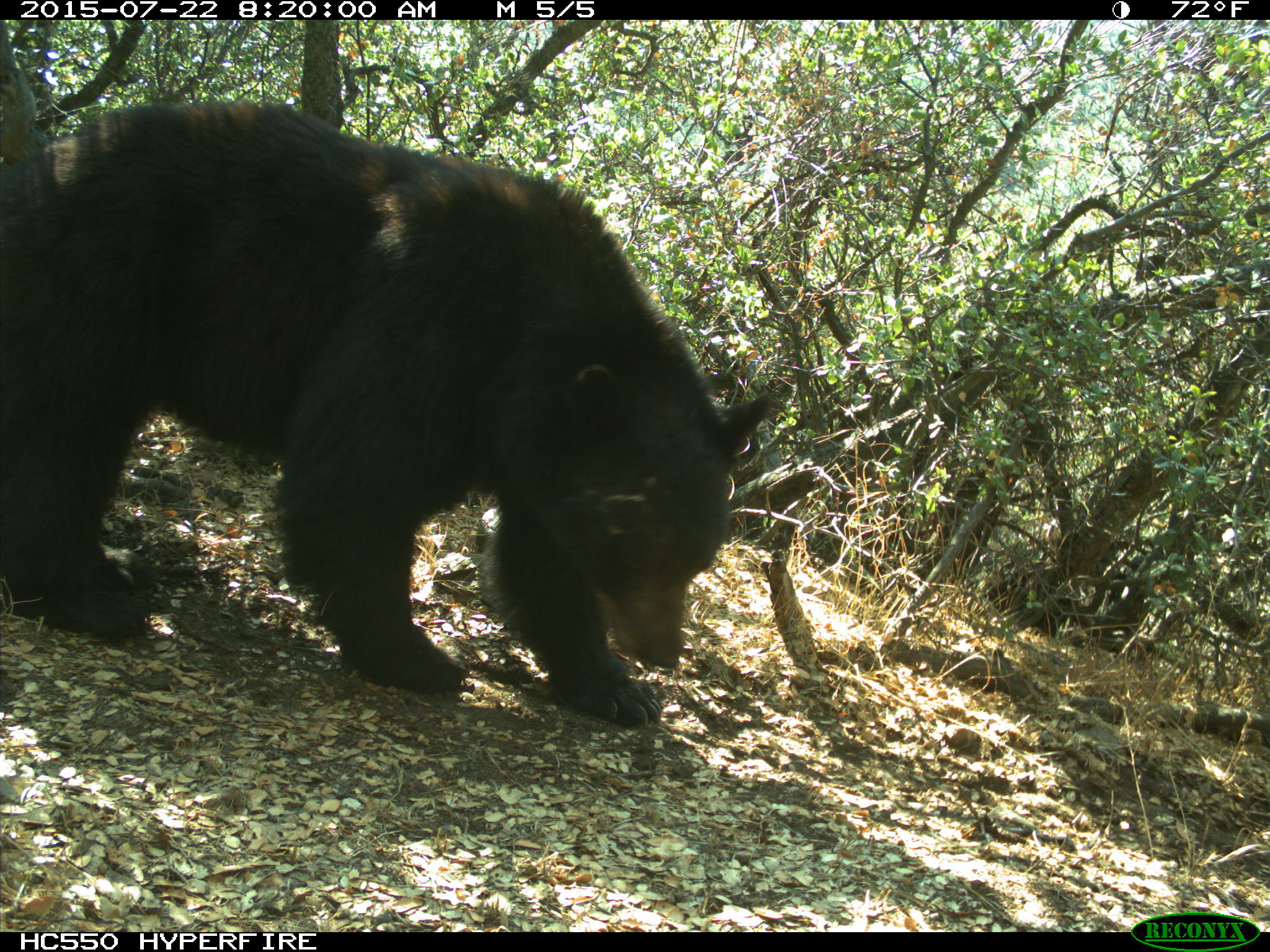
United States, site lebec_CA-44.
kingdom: Animalia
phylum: Chordata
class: Mammalia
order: Carnivora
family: Ursidae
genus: Ursus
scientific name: Ursus americanus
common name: american black bear